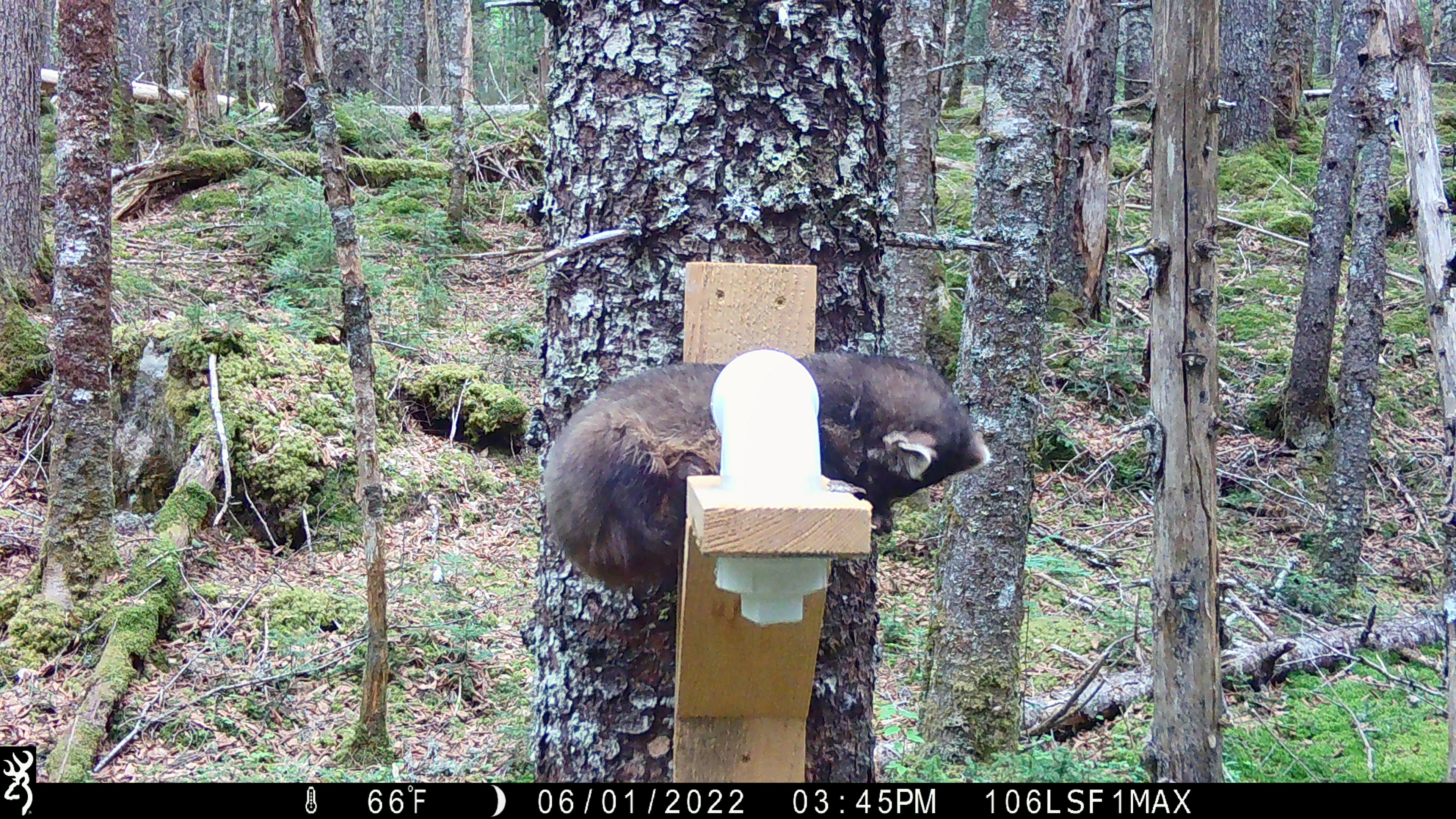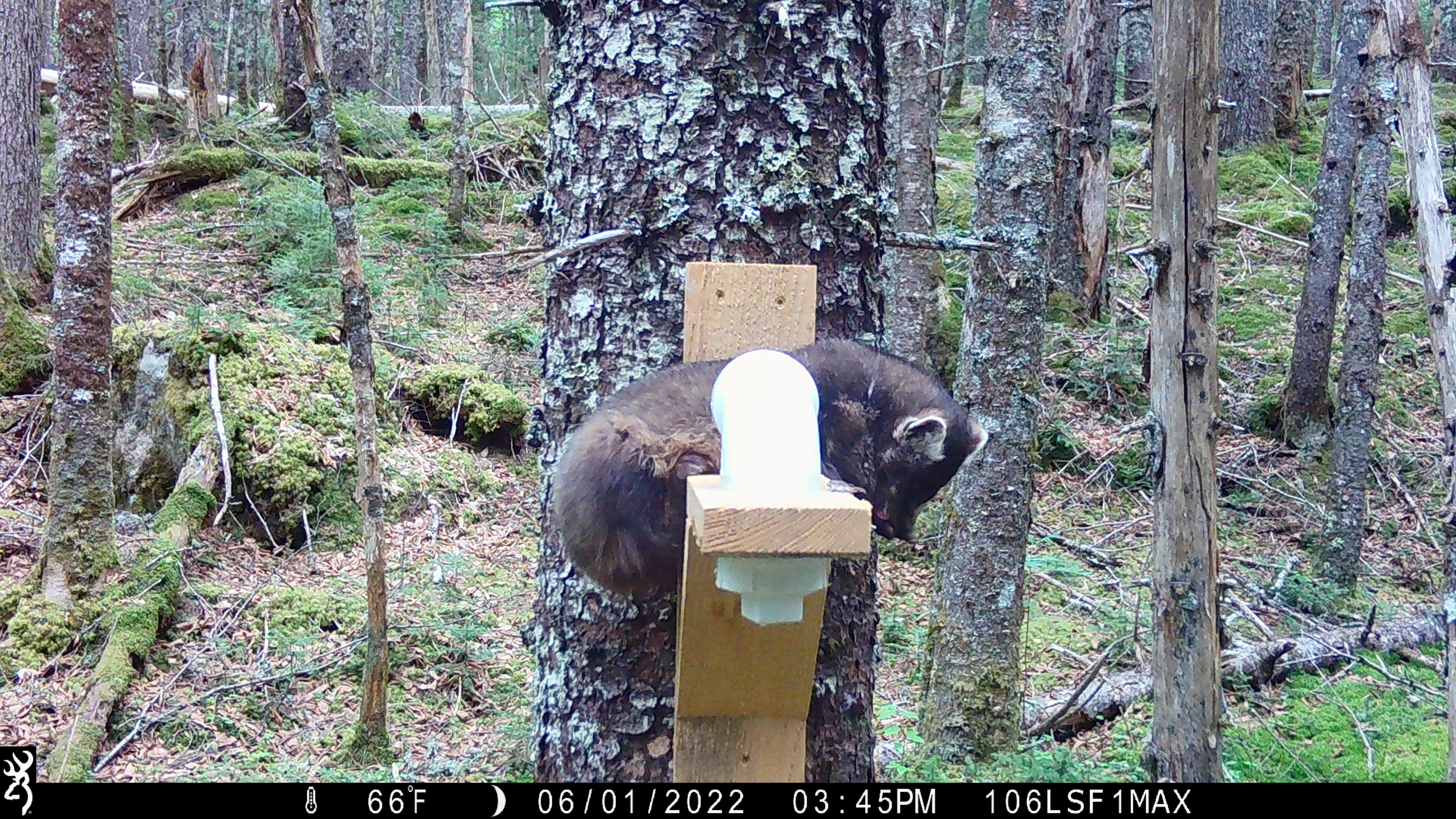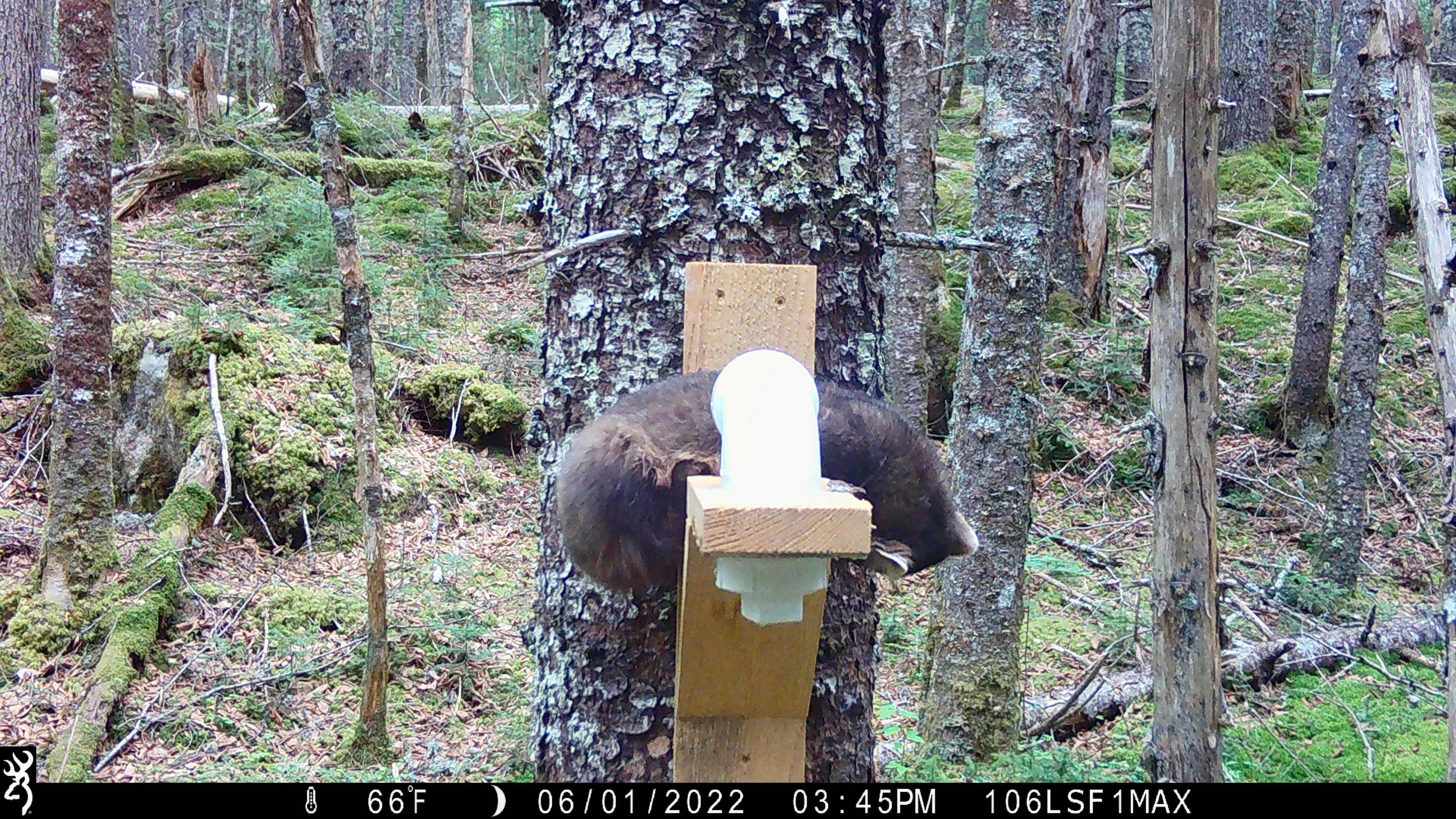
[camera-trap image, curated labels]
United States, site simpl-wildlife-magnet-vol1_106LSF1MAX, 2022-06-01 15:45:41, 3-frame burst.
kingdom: Animalia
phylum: Chordata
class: Mammalia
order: Carnivora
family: Mustelidae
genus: Martes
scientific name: Martes americana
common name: american marten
American marten (Martes americana).